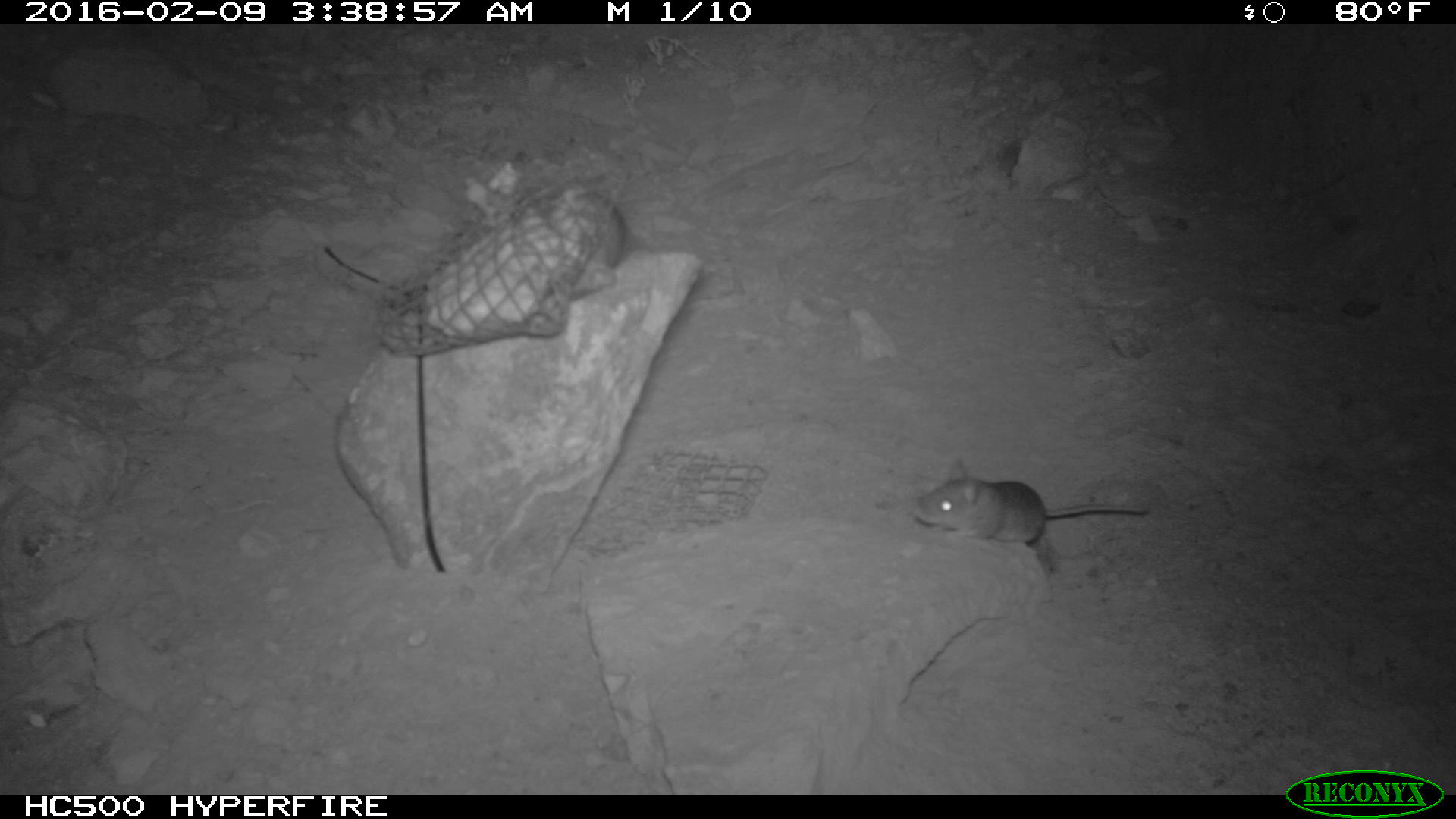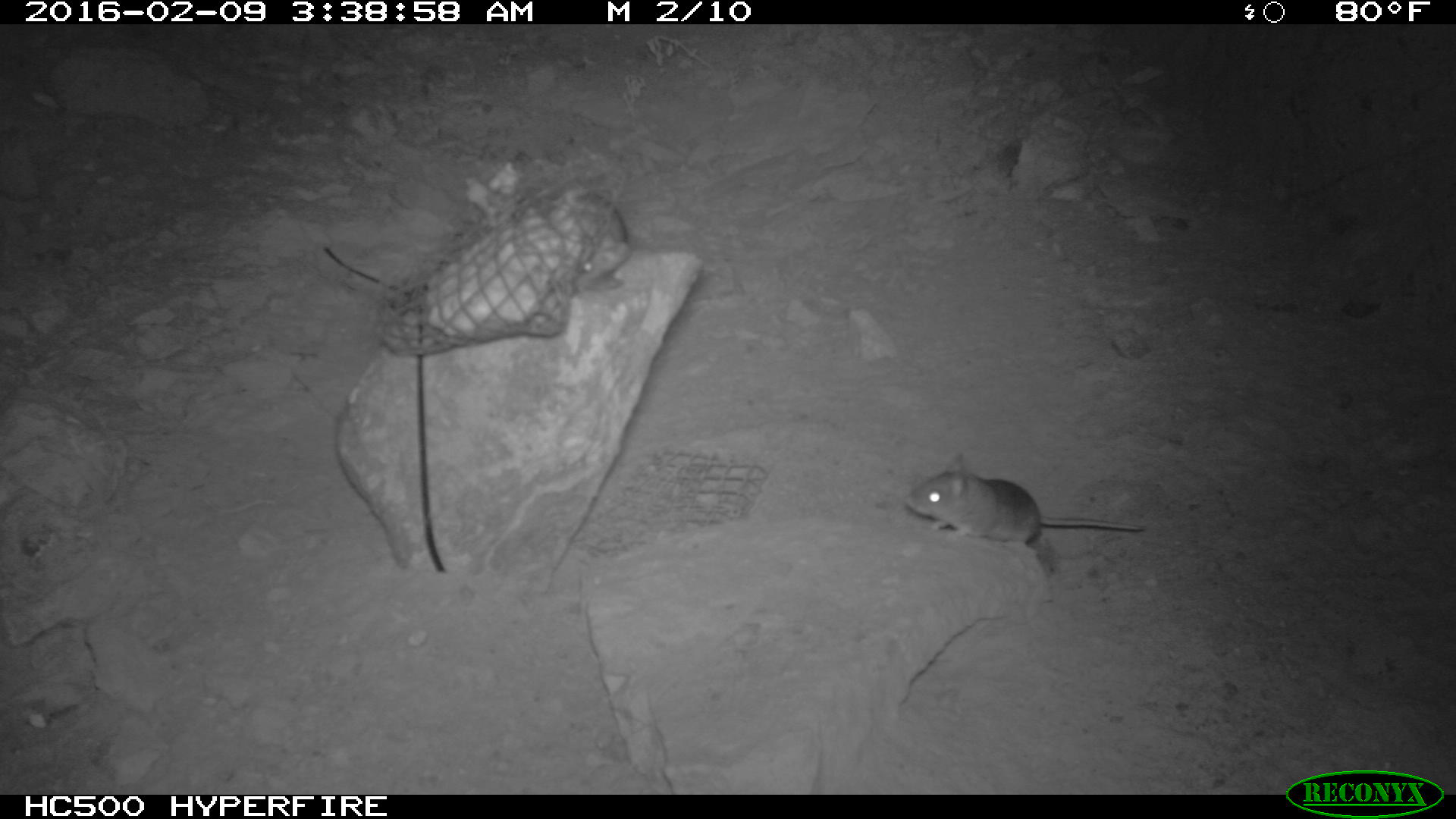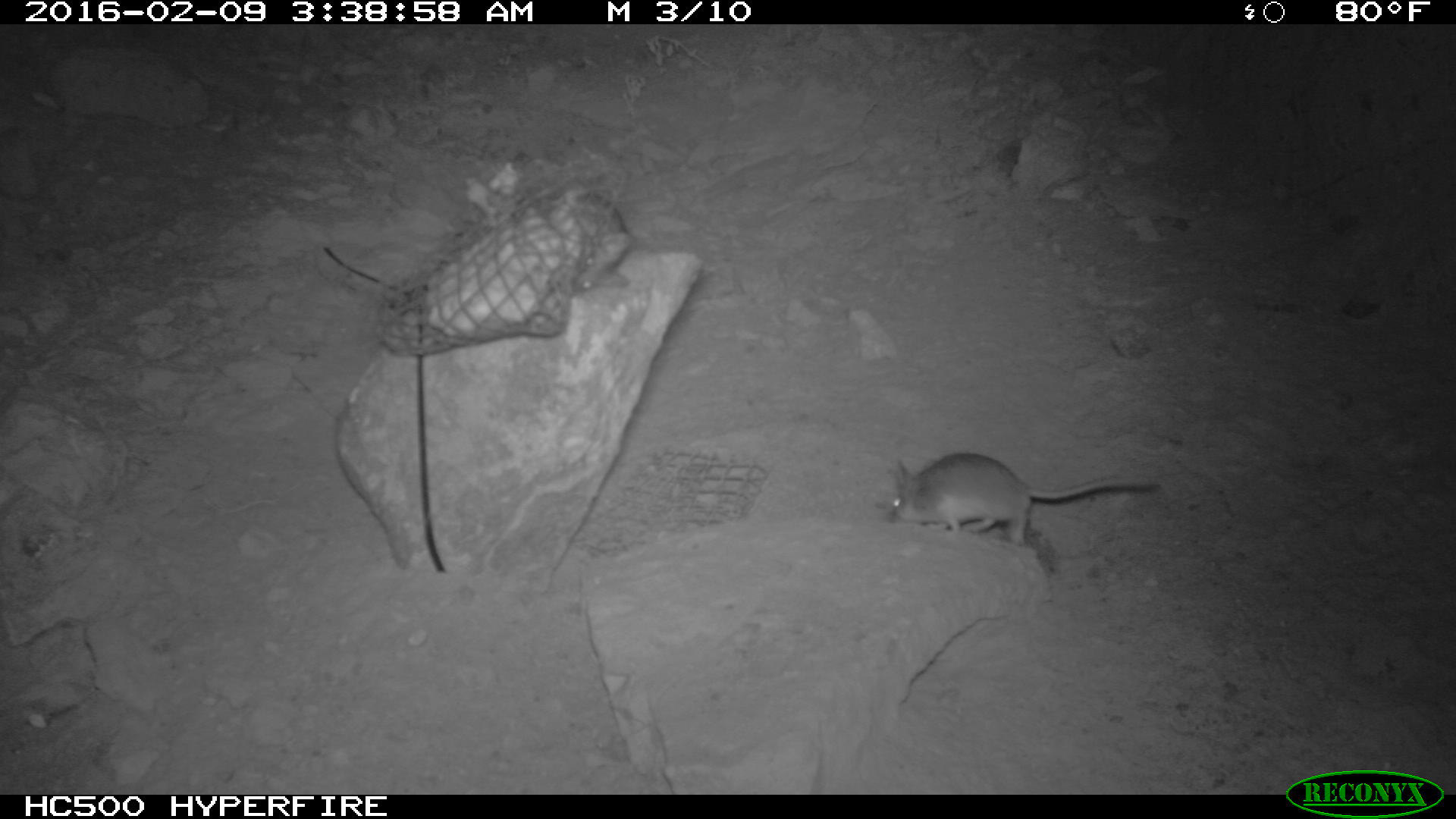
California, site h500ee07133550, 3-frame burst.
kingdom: Animalia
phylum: Chordata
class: Mammalia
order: Rodentia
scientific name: Rodentia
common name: rodent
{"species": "rodent (Rodentia)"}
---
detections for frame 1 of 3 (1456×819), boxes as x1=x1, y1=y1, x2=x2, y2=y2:
rodent: x1=908, y1=460, x2=1149, y2=546; x1=568, y1=180, x2=623, y2=303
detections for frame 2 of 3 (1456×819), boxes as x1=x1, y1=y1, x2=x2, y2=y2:
rodent: x1=904, y1=453, x2=1149, y2=547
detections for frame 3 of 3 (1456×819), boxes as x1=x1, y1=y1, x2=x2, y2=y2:
rodent: x1=891, y1=453, x2=1159, y2=546; x1=570, y1=194, x2=632, y2=293